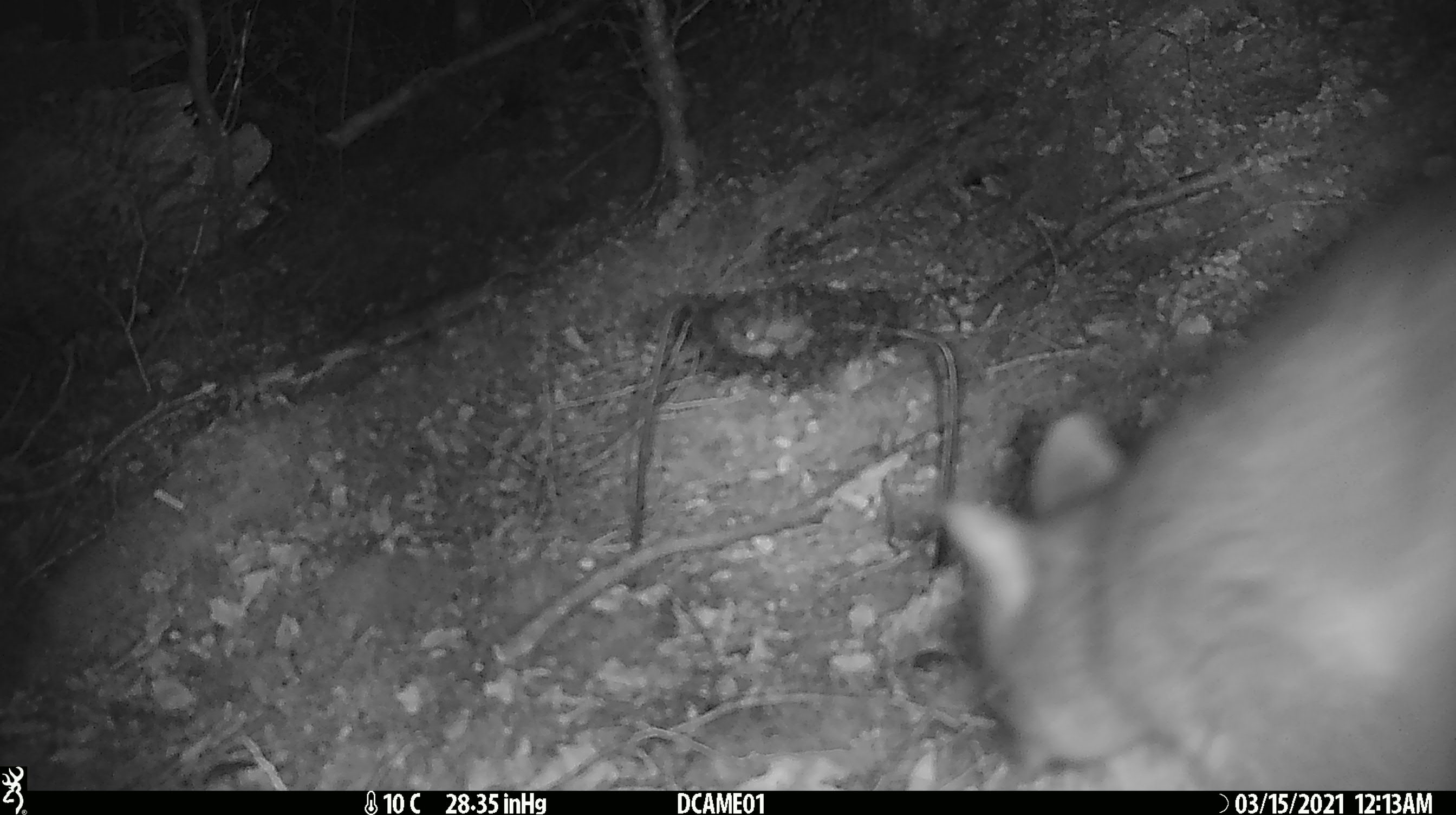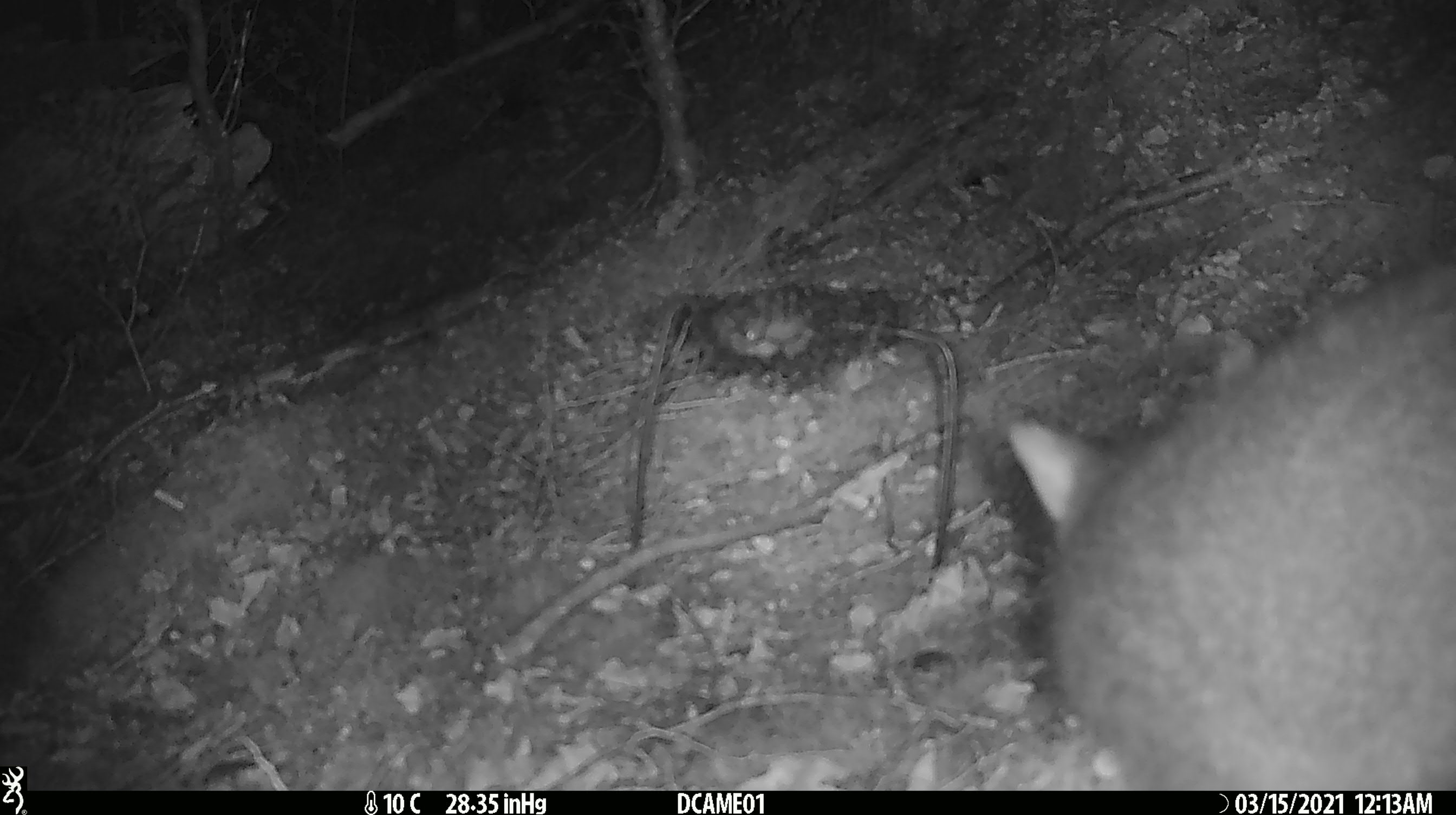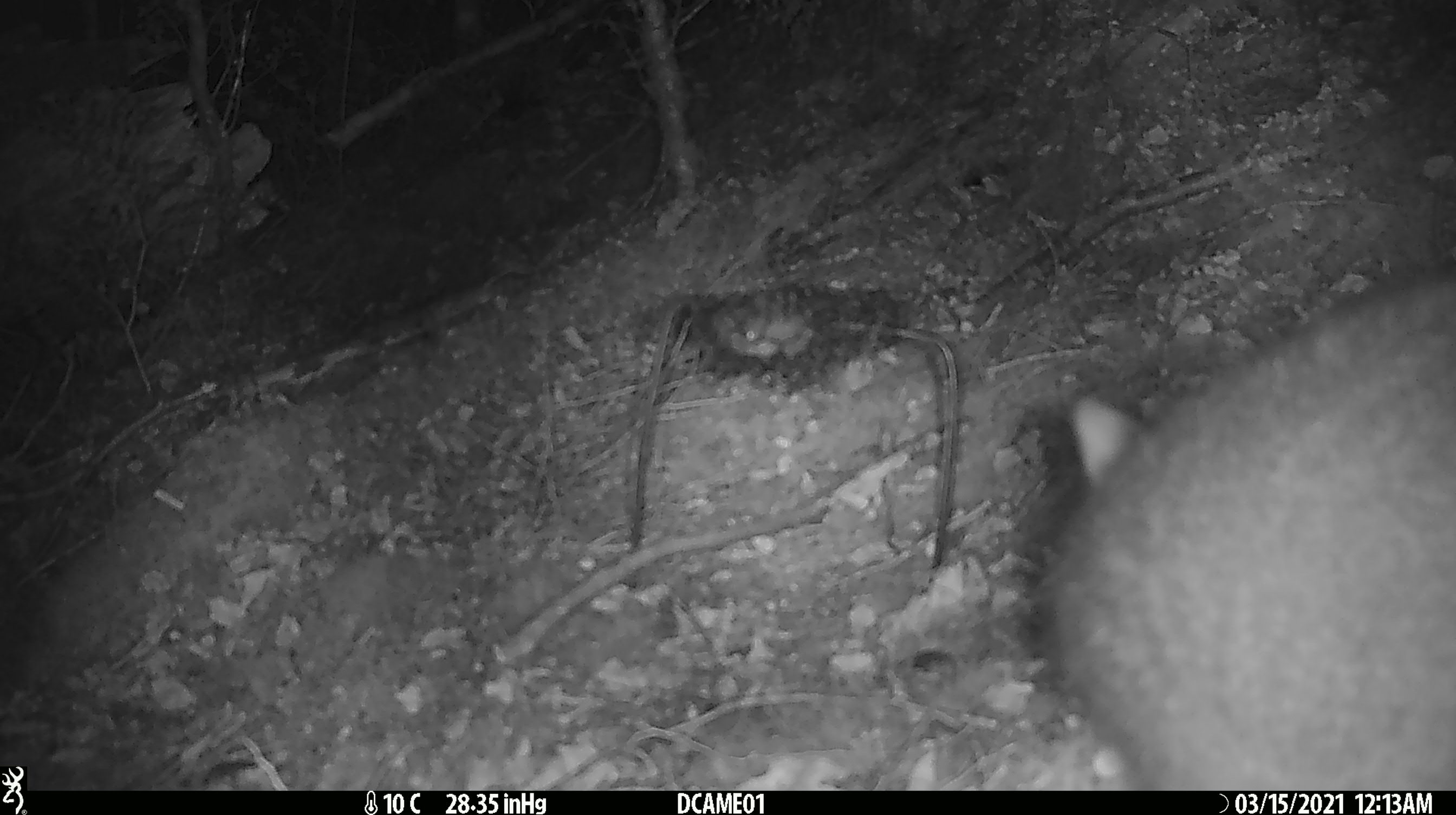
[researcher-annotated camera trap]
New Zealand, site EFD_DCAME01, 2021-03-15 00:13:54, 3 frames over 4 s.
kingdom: Animalia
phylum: Chordata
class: Mammalia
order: Diprotodontia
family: Phalangeridae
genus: Trichosurus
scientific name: Trichosurus vulpecula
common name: common brushtail possum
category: possum